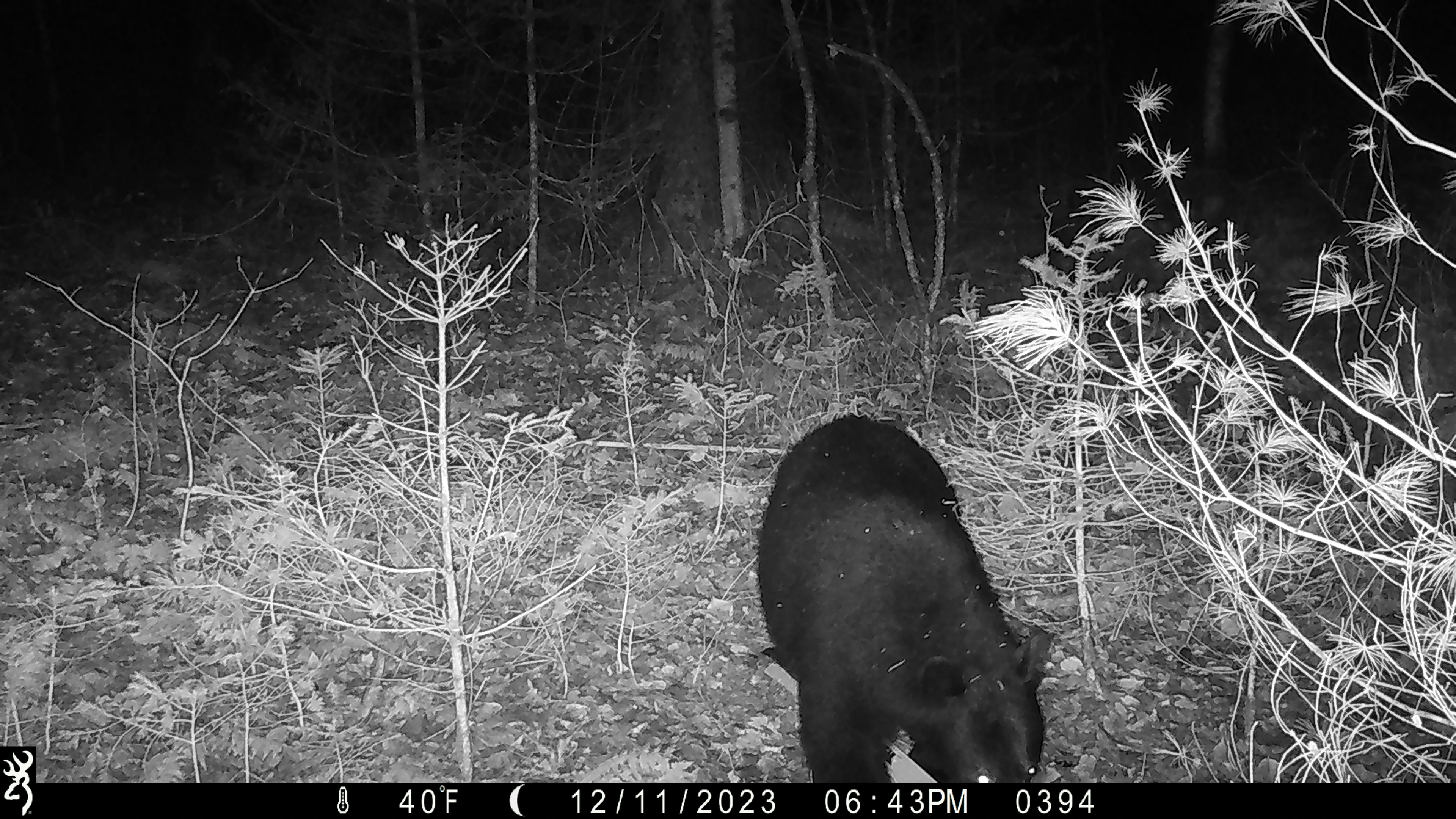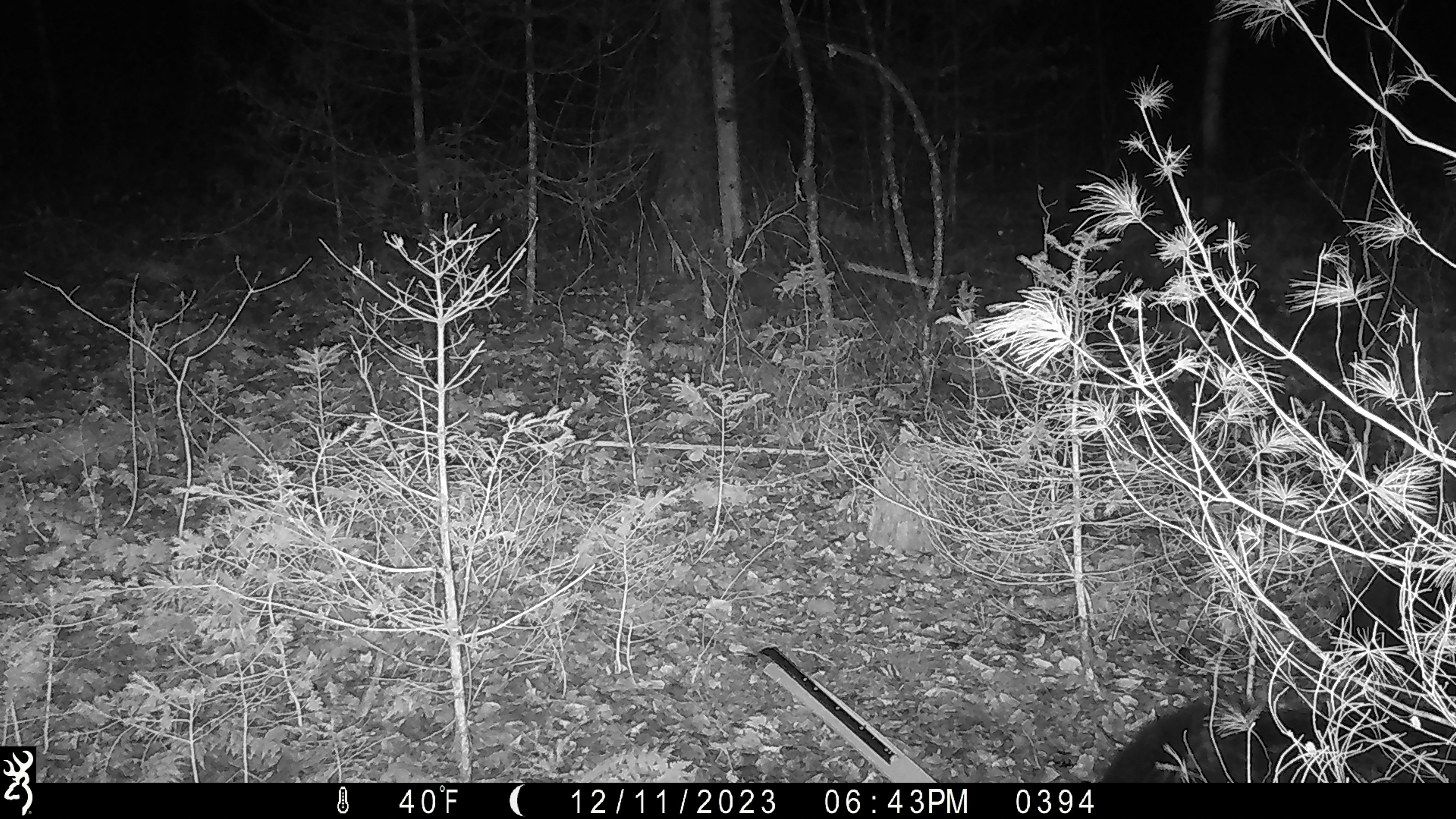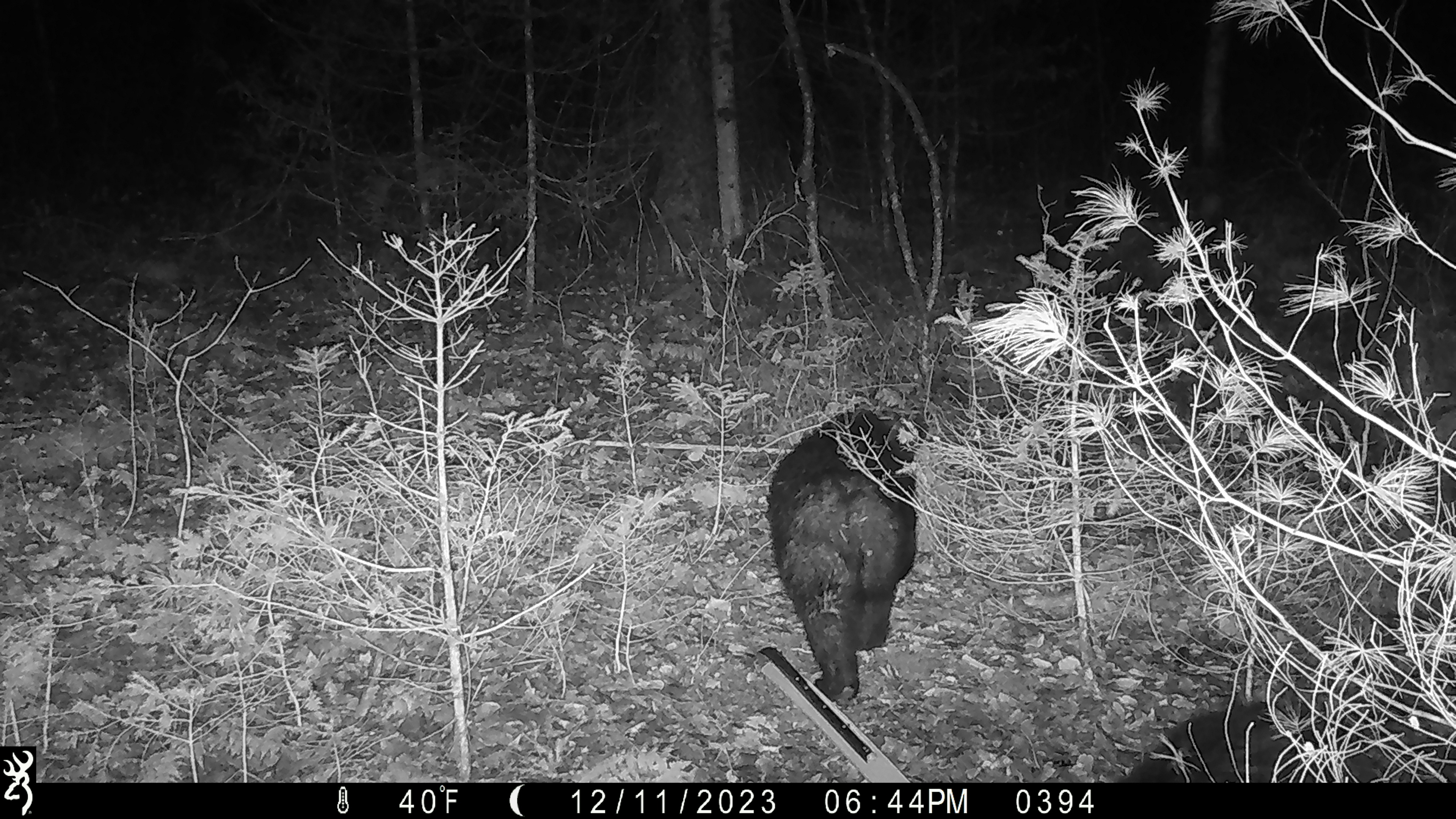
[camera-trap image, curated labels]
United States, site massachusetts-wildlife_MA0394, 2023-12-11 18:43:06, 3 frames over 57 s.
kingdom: Animalia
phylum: Chordata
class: Mammalia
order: Carnivora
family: Ursidae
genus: Ursus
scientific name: Ursus americanus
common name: black bear